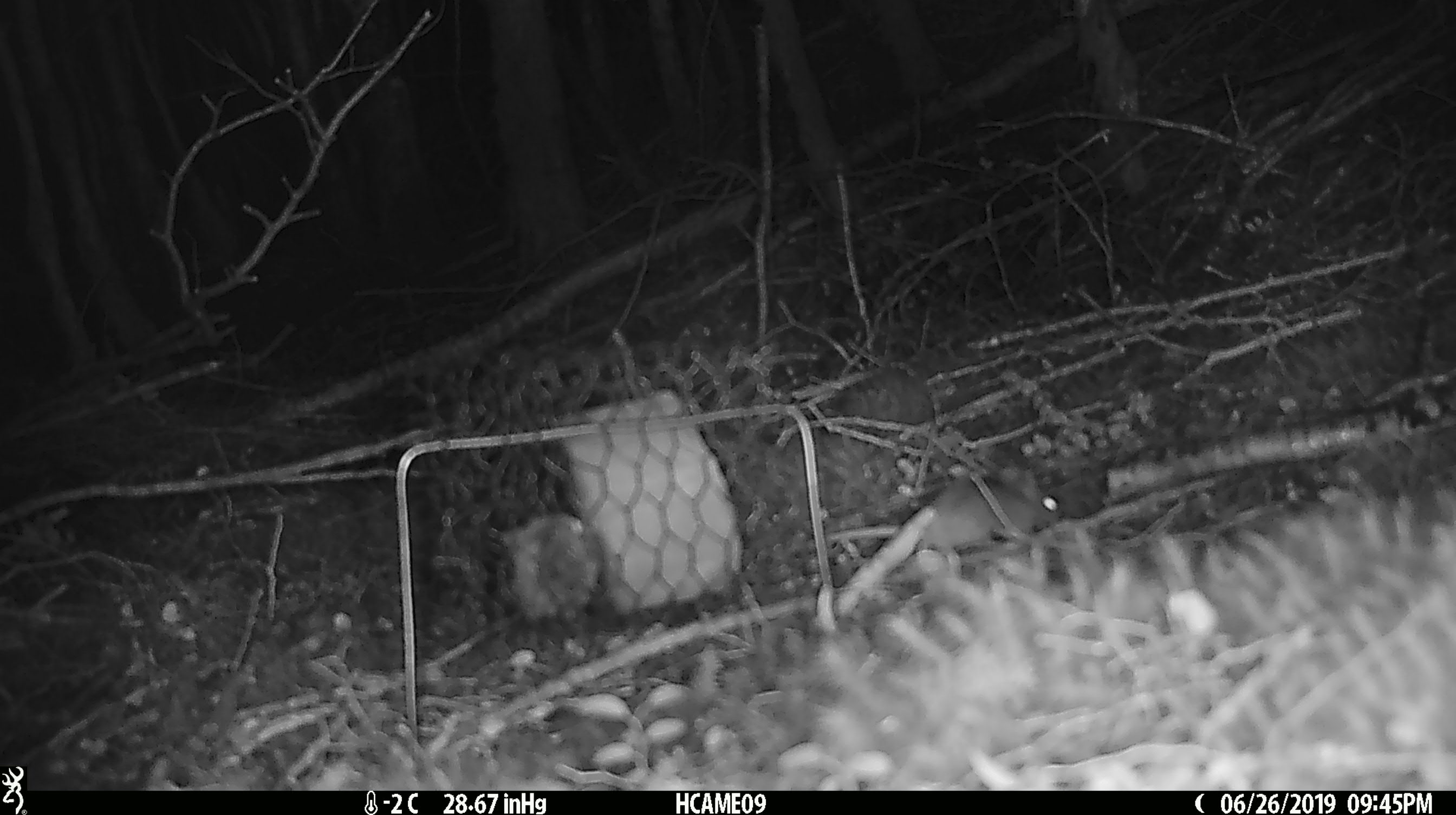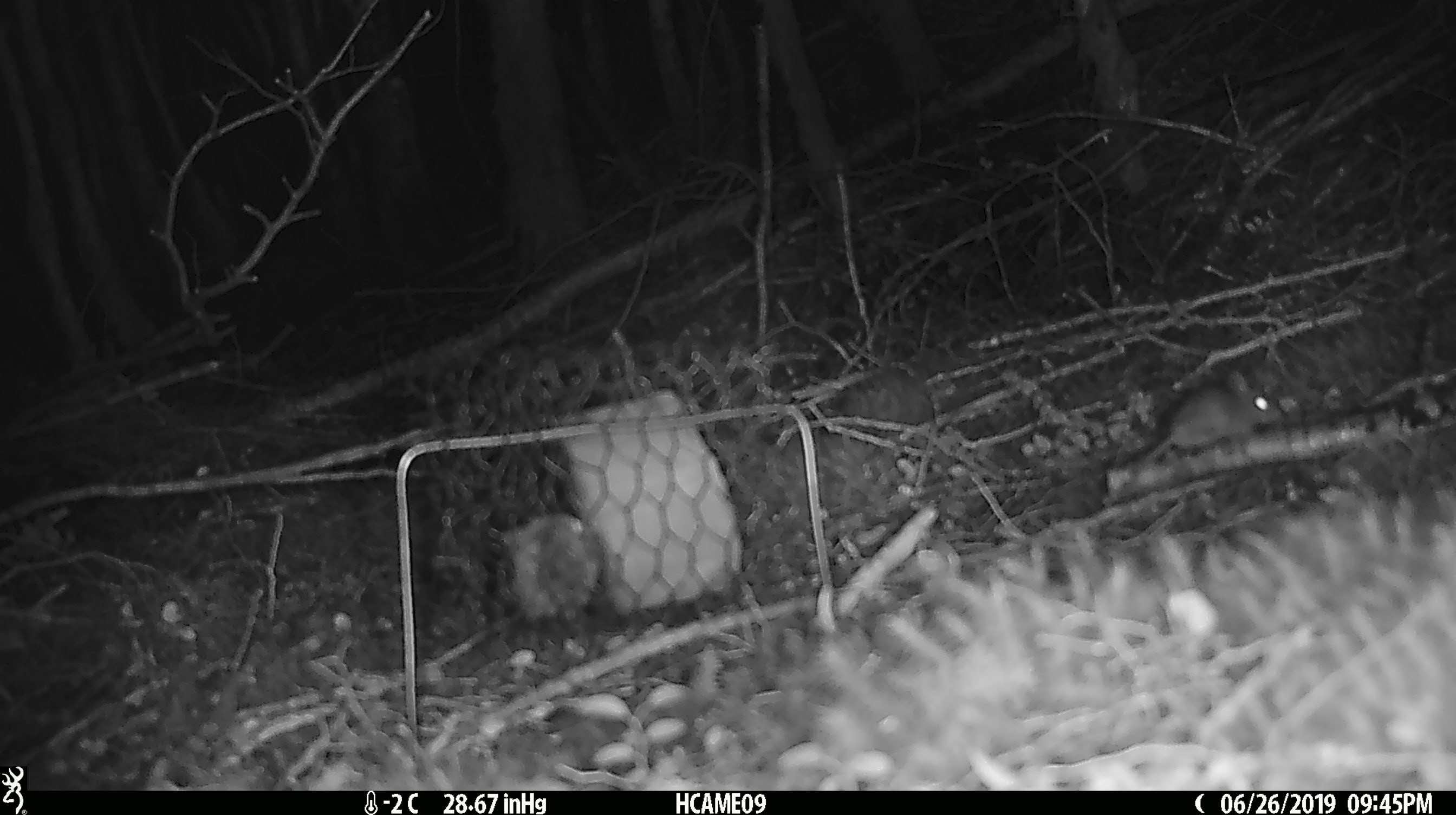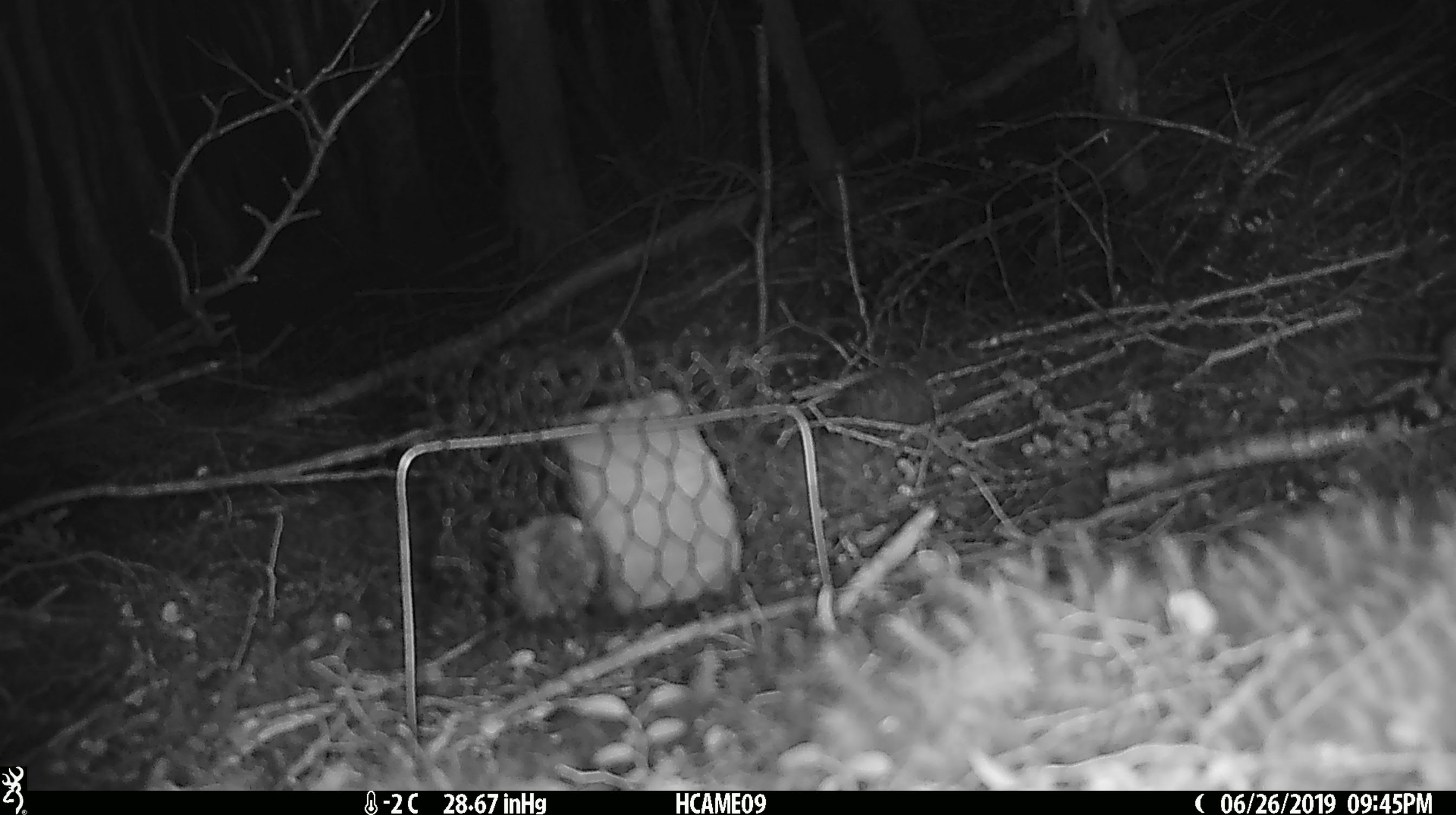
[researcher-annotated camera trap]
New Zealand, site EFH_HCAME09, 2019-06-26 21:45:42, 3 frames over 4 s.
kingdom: Animalia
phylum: Chordata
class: Mammalia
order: Rodentia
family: Muridae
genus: Mus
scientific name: Mus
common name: mouse